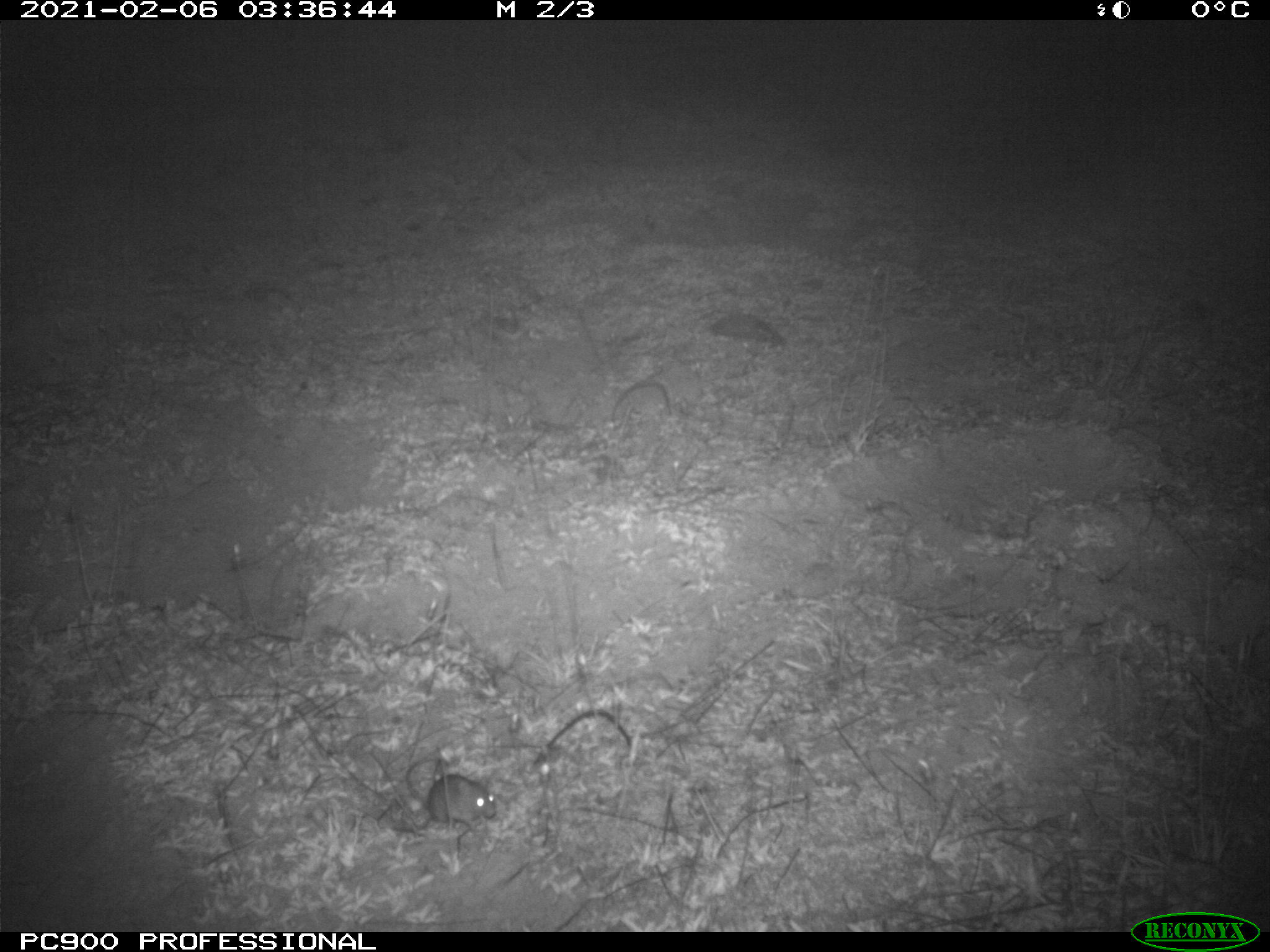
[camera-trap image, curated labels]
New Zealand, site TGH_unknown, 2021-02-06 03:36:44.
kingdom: Animalia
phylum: Chordata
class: Mammalia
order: Rodentia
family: Muridae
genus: Mus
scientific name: Mus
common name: mouse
Mouse (Mus).